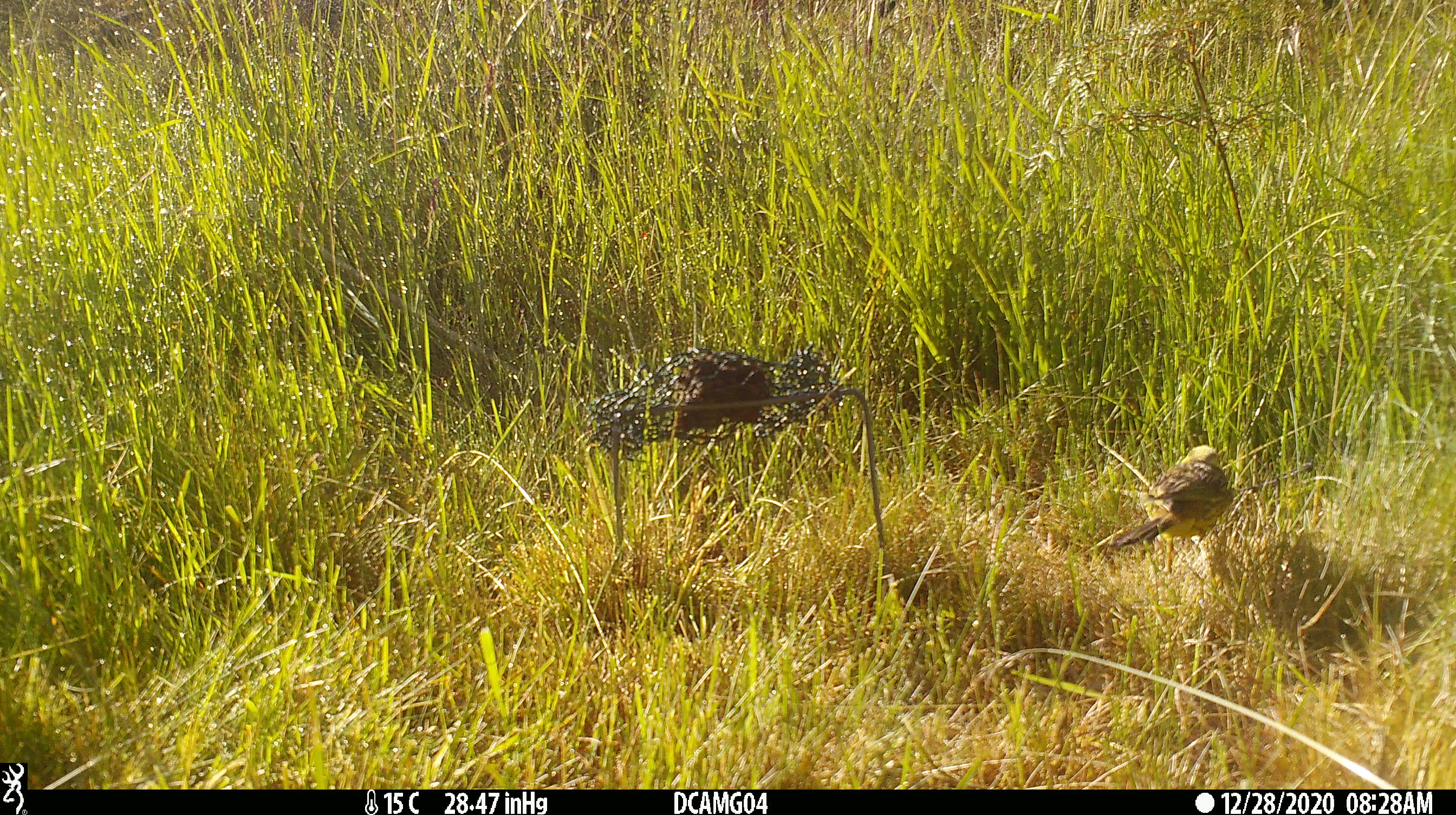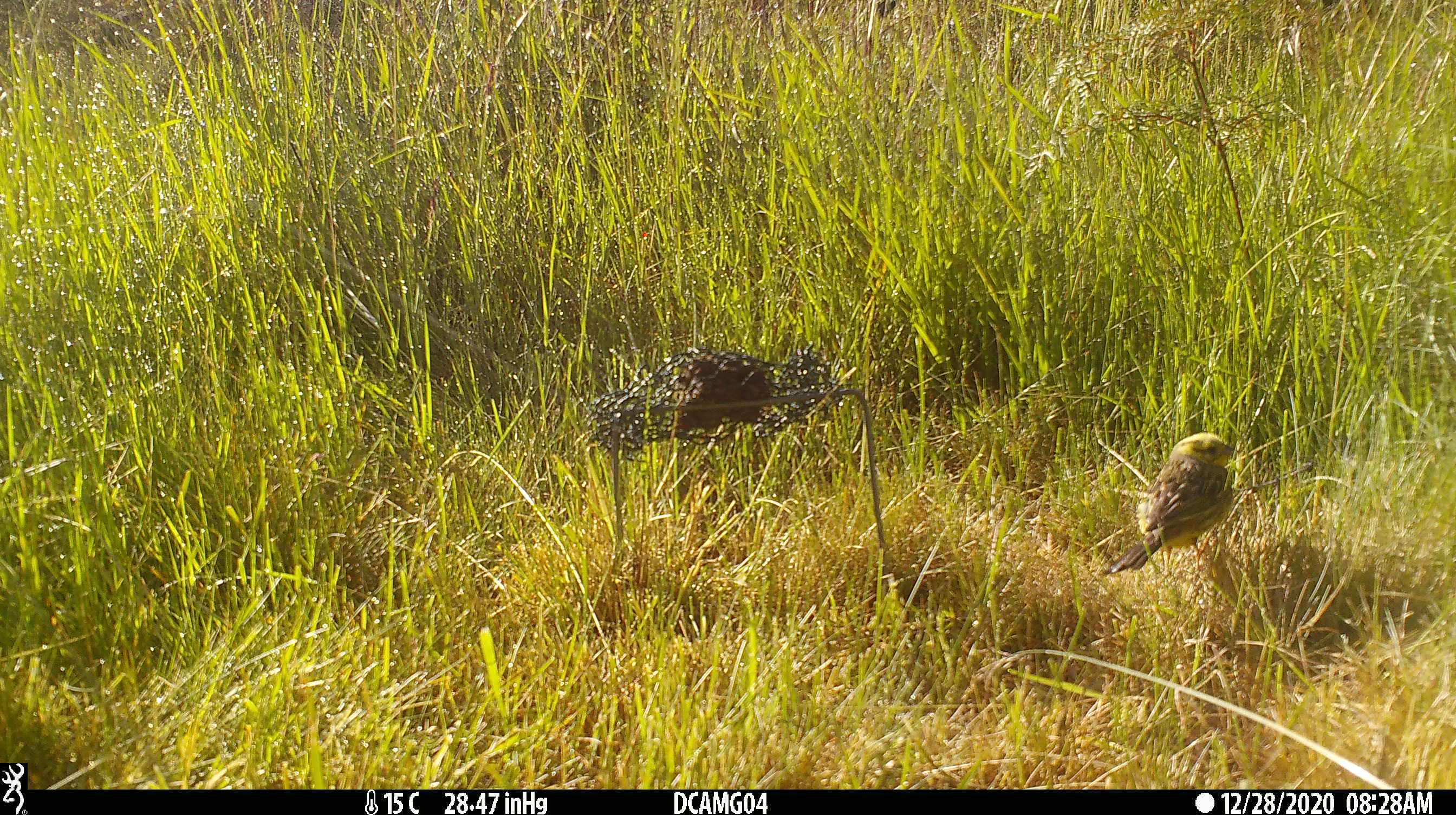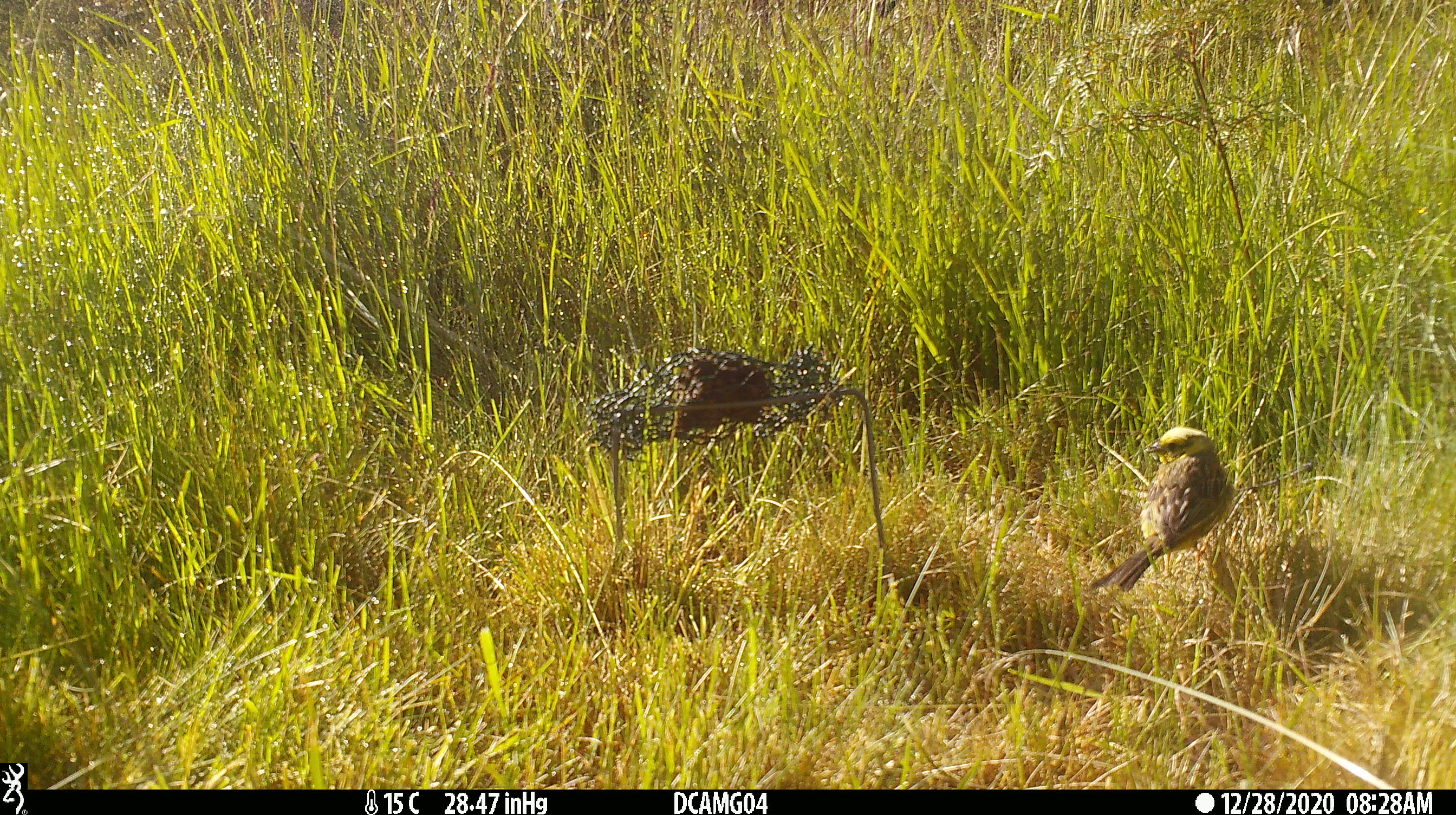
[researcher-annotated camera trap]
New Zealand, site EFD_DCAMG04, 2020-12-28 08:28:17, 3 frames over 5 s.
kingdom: Animalia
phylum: Chordata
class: Aves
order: Passeriformes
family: Emberizidae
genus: Emberiza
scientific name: Emberiza citrinella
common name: yellowhammer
Yellowhammer (Emberiza citrinella).